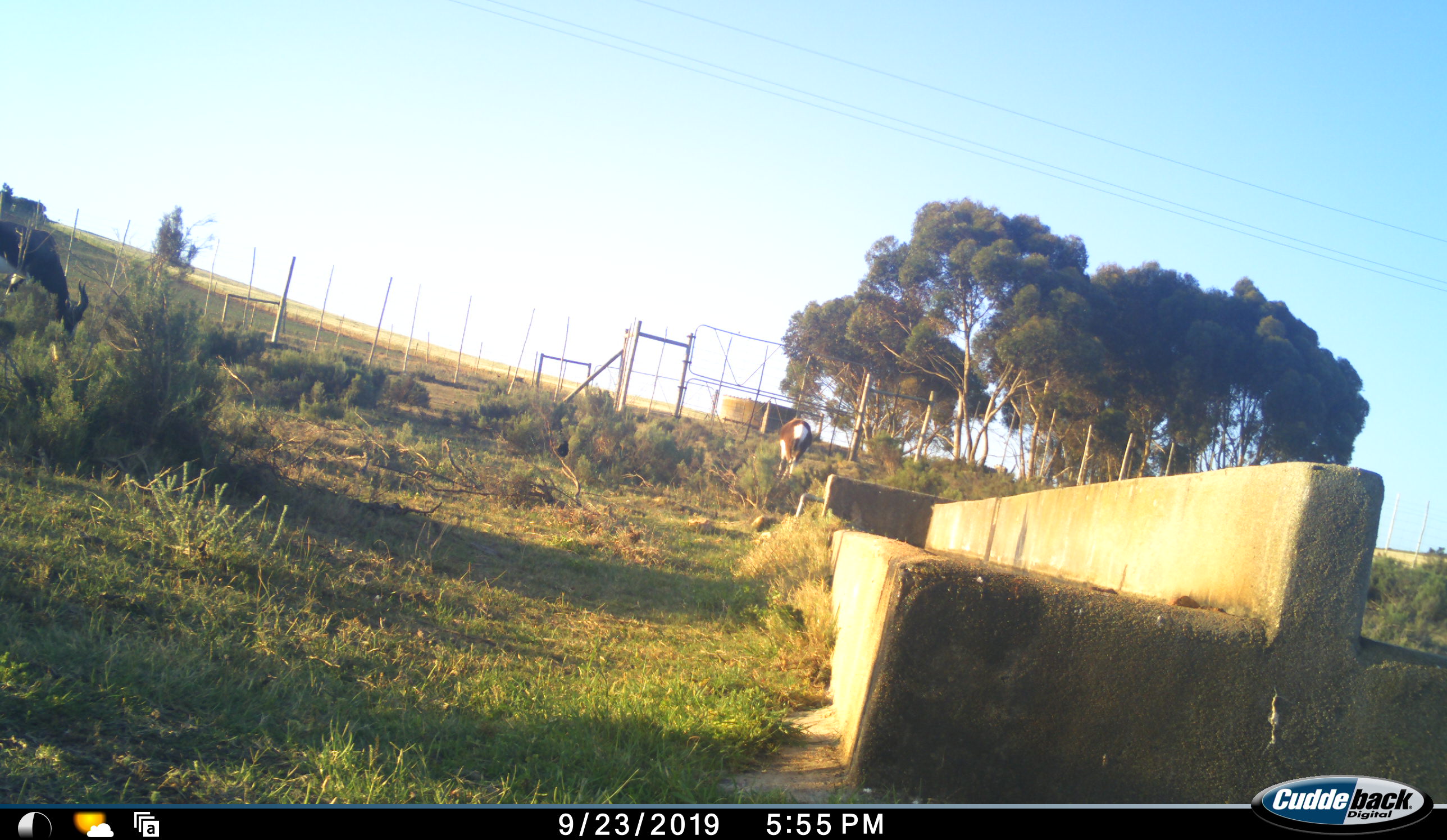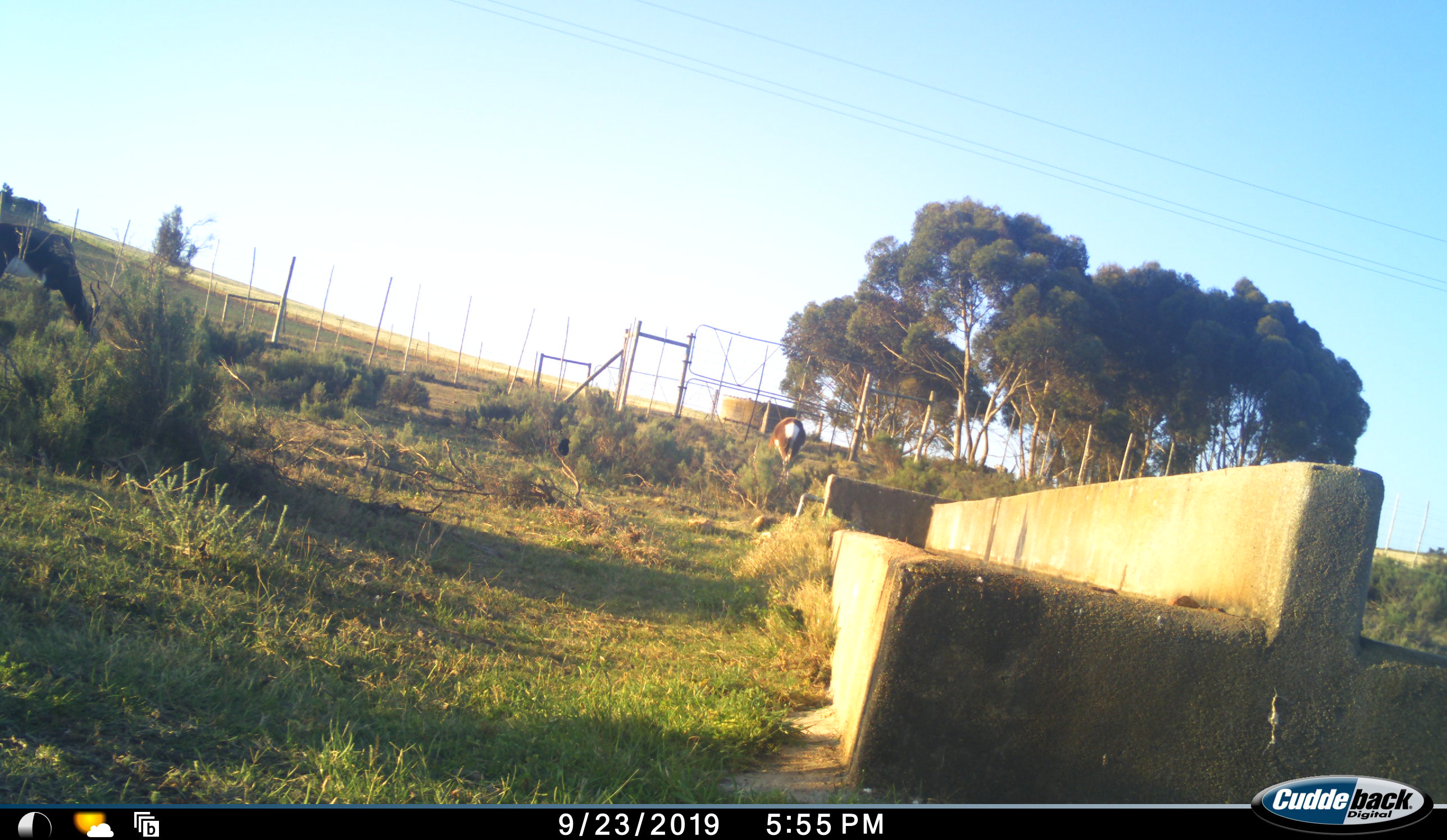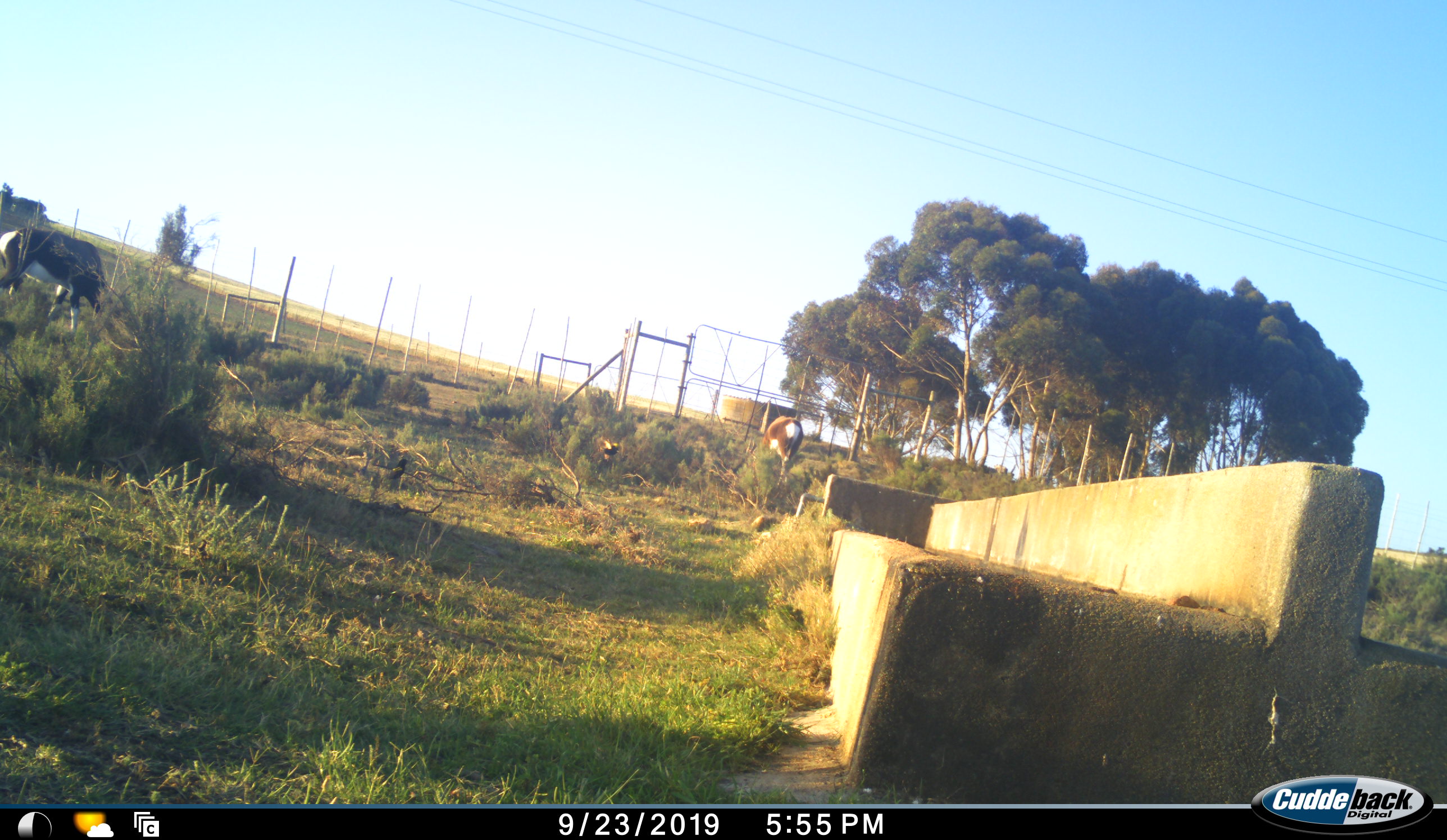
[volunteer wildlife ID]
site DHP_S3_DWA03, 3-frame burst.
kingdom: Animalia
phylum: Chordata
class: Mammalia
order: Artiodactyla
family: Bovidae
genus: Damaliscus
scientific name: Damaliscus pygargus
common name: bontebok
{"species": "bontebok (Damaliscus pygargus)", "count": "2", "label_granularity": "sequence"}